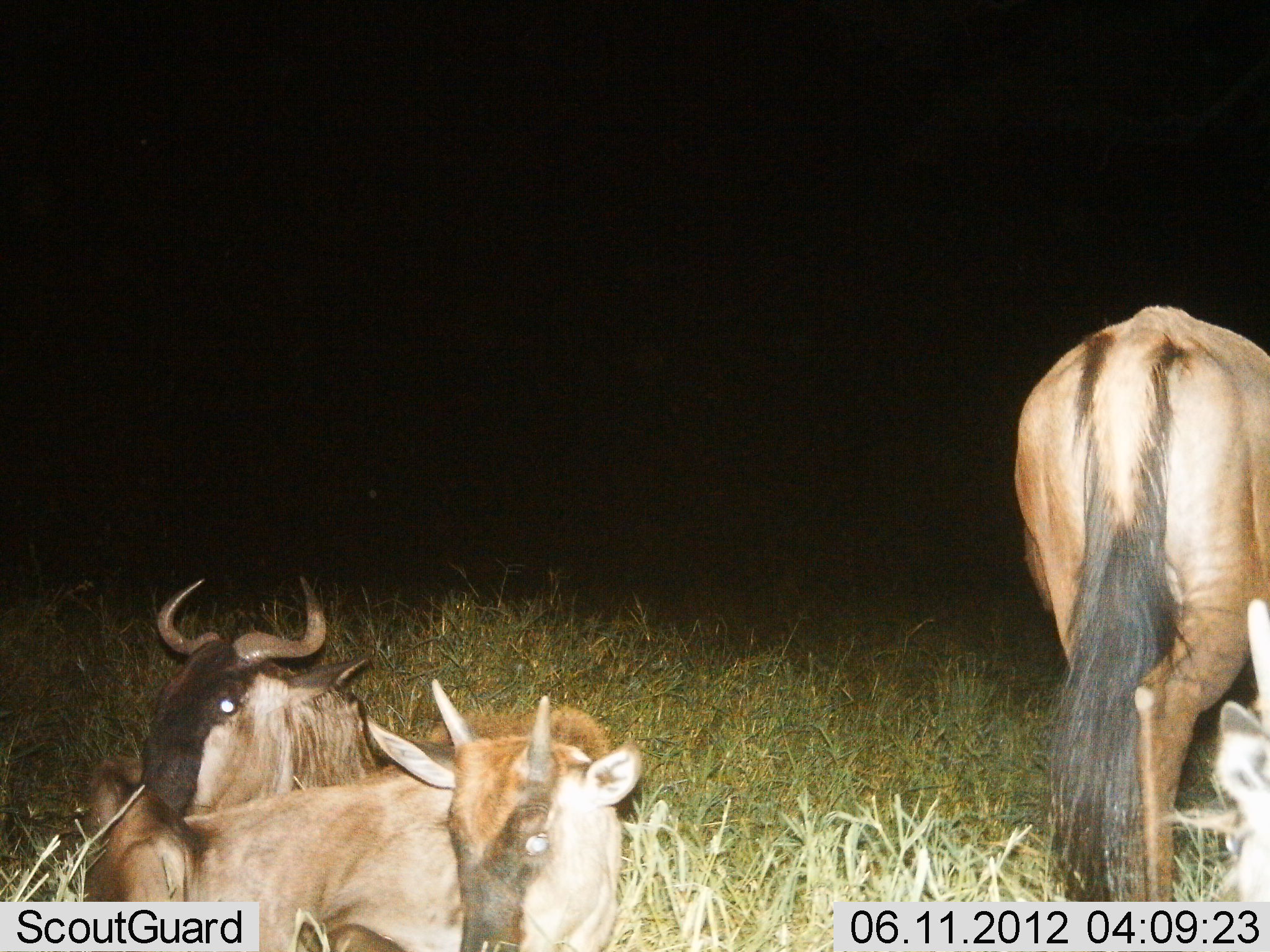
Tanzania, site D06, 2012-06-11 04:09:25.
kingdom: Animalia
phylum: Chordata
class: Mammalia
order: Artiodactyla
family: Bovidae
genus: Connochaetes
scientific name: Connochaetes taurinus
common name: blue wildebeest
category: wildebeest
Wildebeest (blue wildebeest) (Connochaetes taurinus), count 3. Behavior (volunteer vote fractions): standing 60%, resting 100%, moving 0%, interacting 0%. Young present (vote fraction): 50%. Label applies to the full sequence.